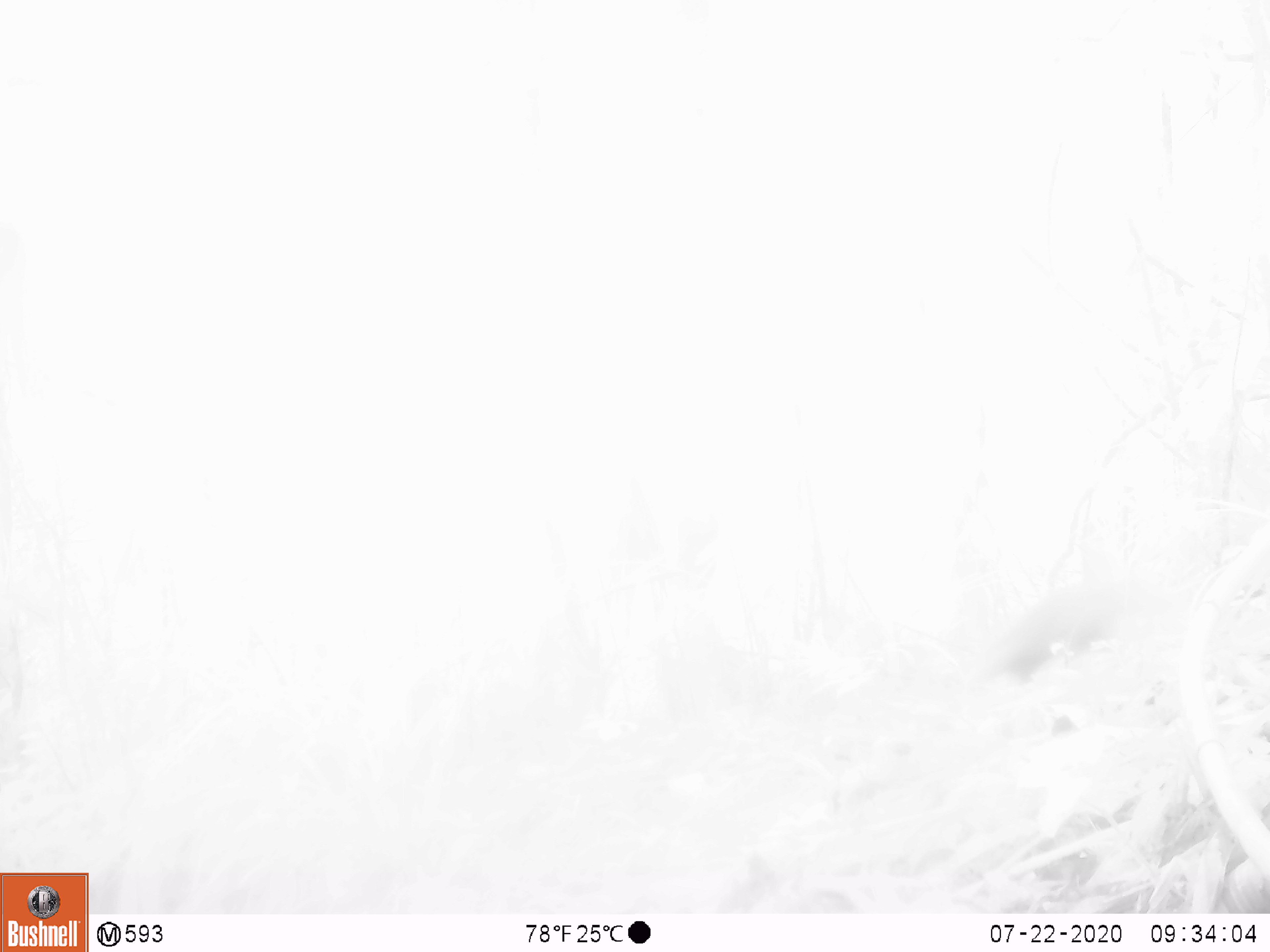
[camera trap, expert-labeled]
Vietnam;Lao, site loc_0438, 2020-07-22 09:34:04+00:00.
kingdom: Animalia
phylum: Chordata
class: Mammalia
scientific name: Mammalia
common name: mammal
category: unidentified small mammal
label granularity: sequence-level